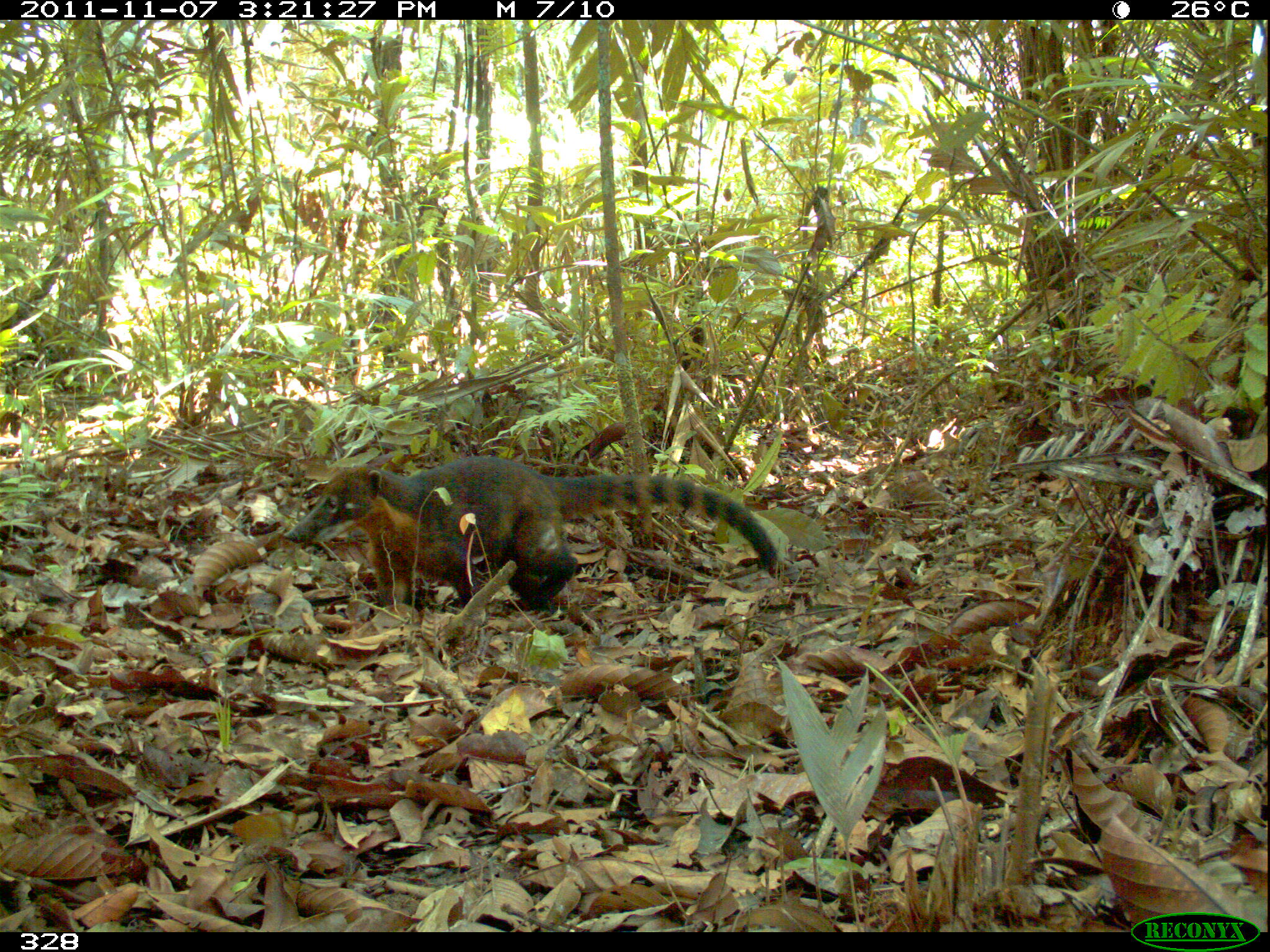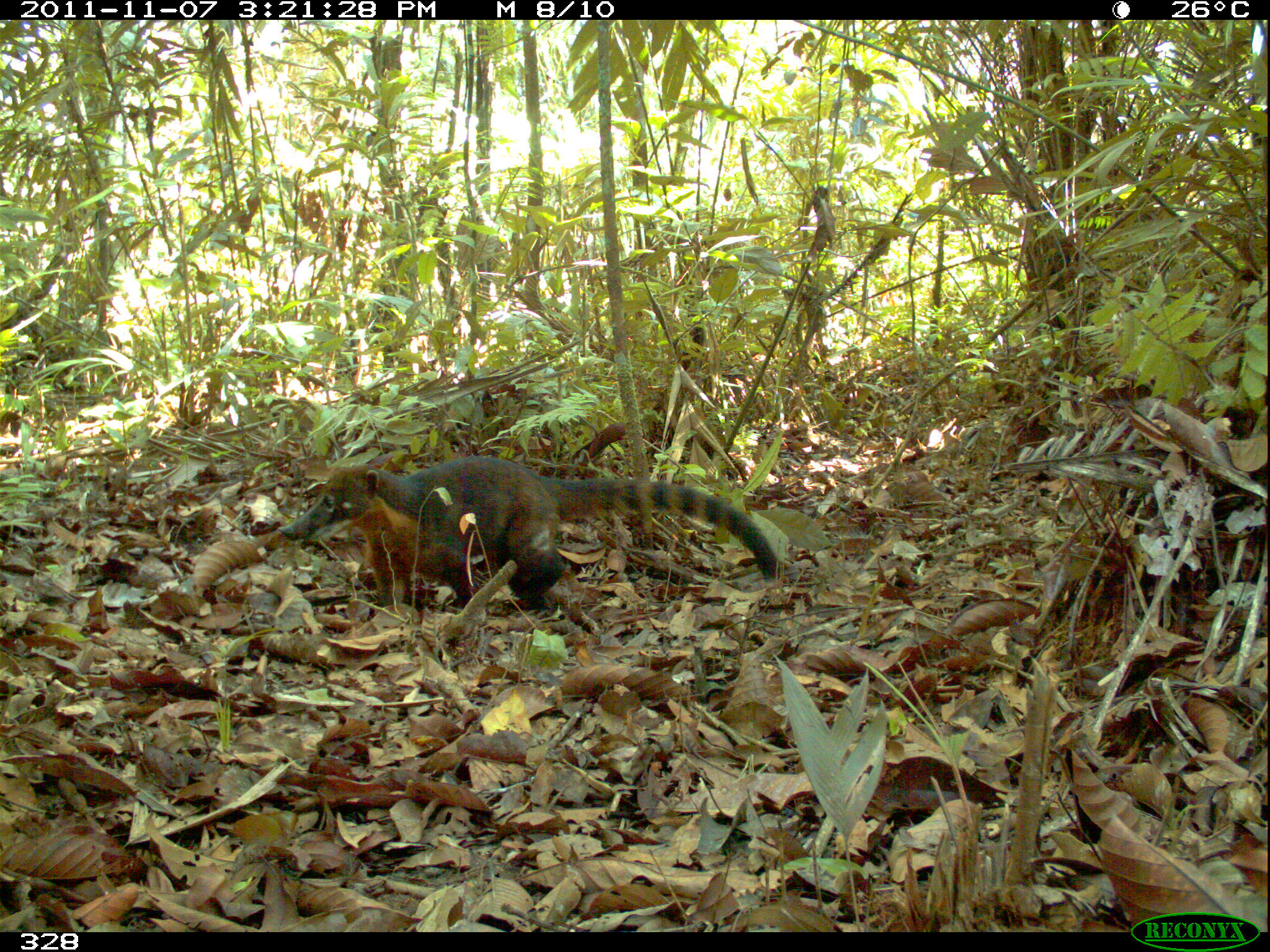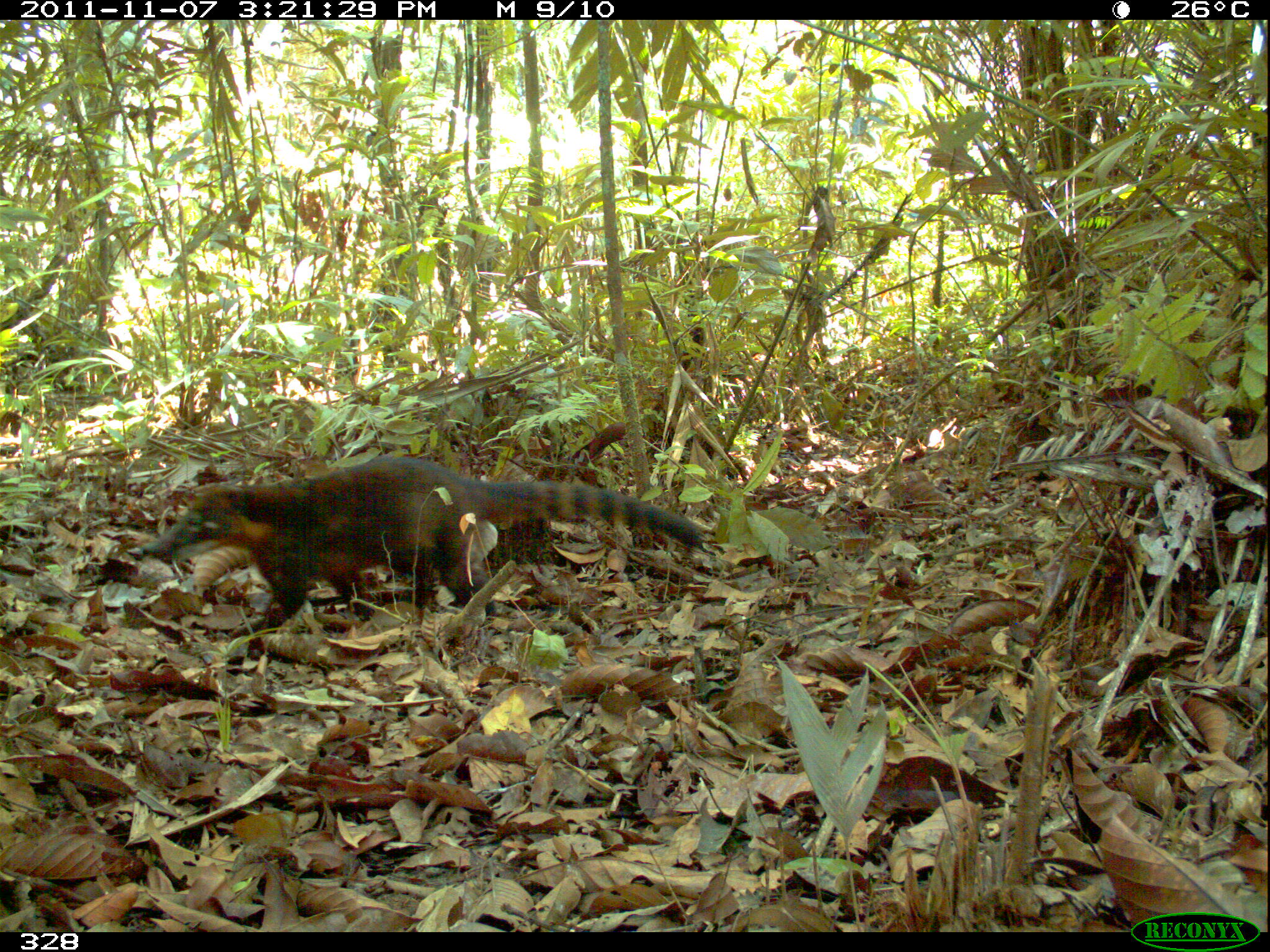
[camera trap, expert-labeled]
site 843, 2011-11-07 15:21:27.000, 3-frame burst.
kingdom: Animalia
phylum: Chordata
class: Mammalia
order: Carnivora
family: Procyonidae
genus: Nasua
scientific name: Nasua nasua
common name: south american coati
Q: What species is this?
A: Nasua nasua (south american coati).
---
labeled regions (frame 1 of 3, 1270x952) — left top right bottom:
nasua nasua: 280 453 781 615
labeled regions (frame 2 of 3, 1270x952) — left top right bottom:
nasua nasua: 278 454 782 610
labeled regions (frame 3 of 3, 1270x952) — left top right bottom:
nasua nasua: 138 455 704 639